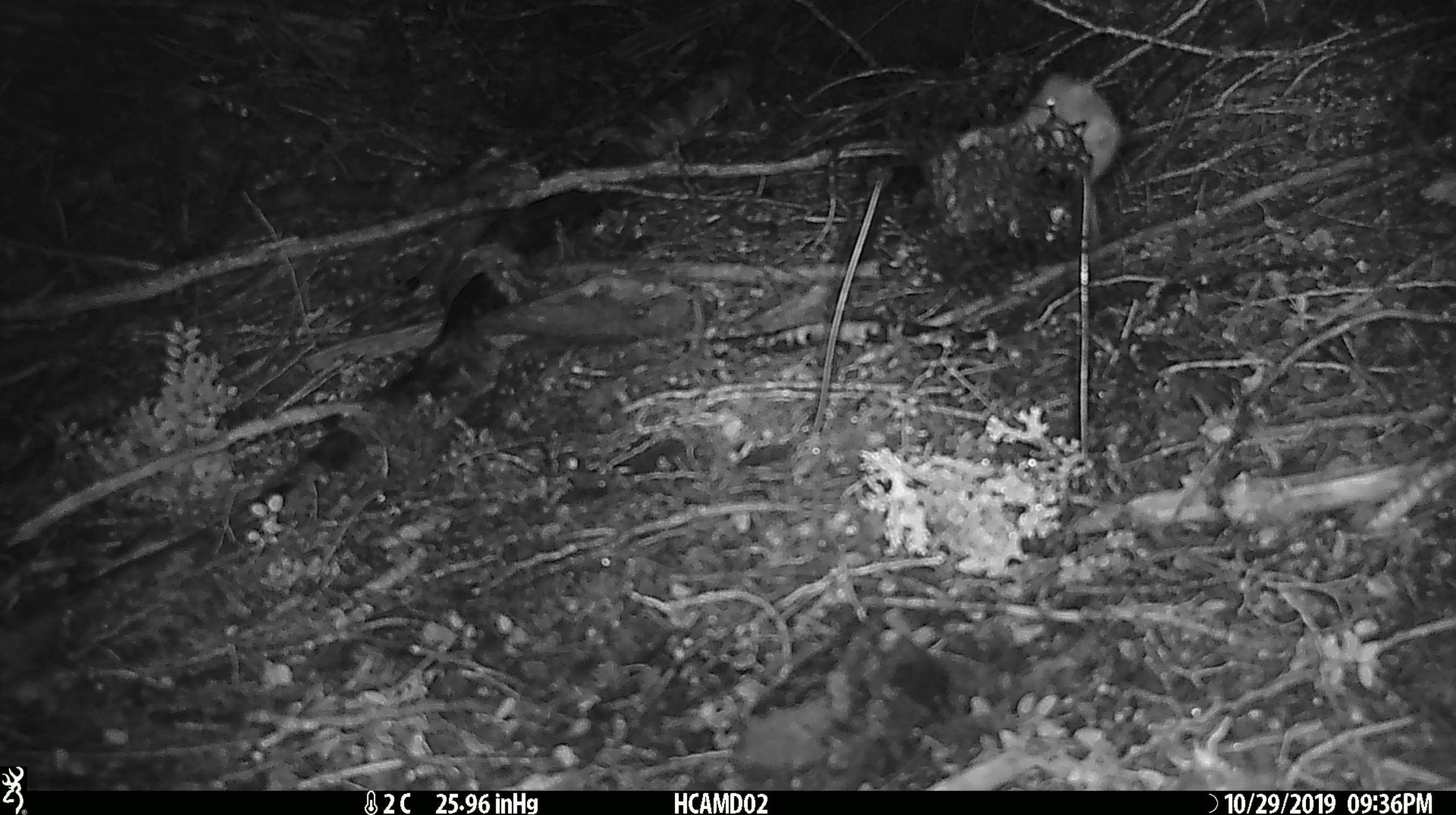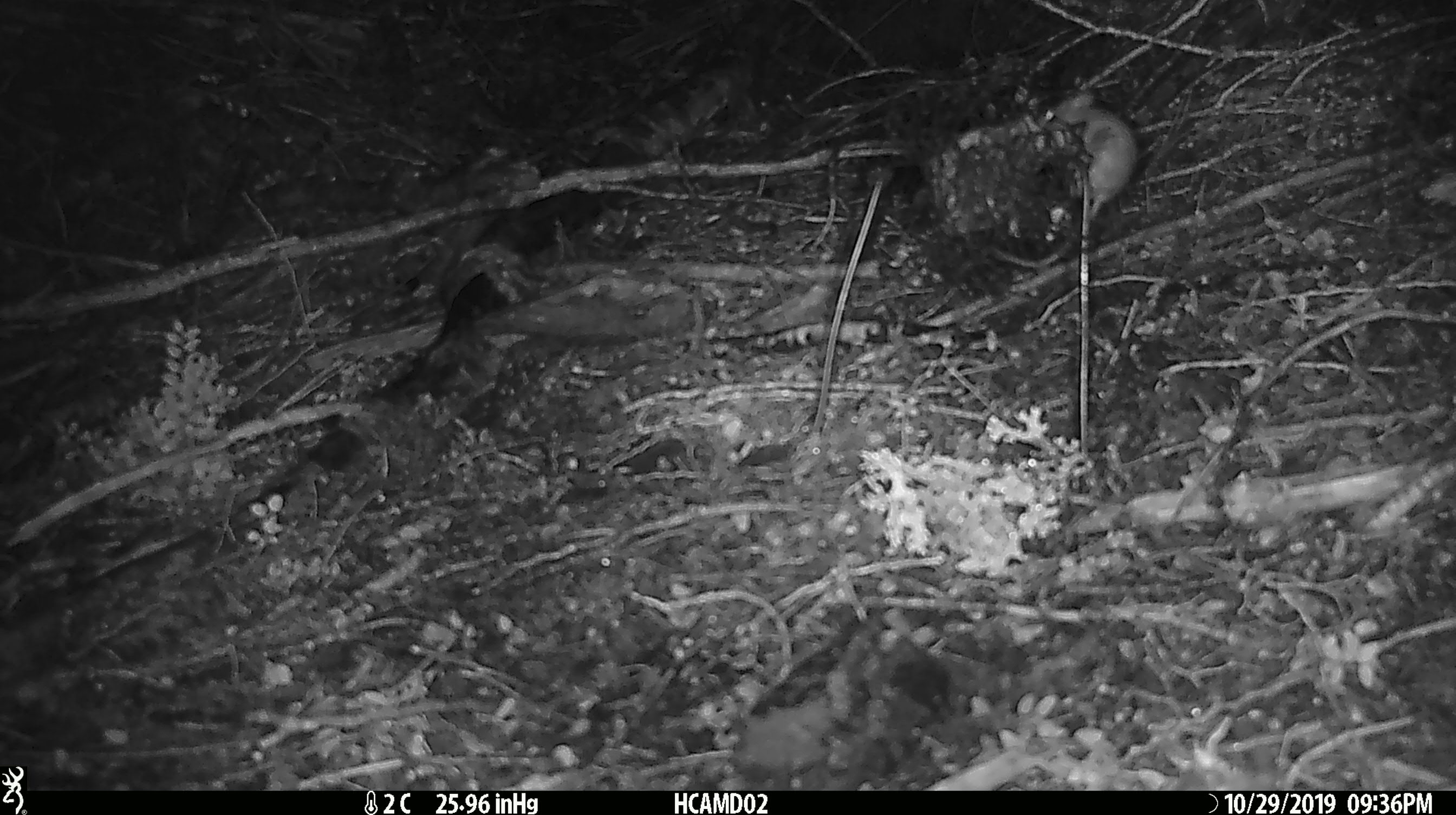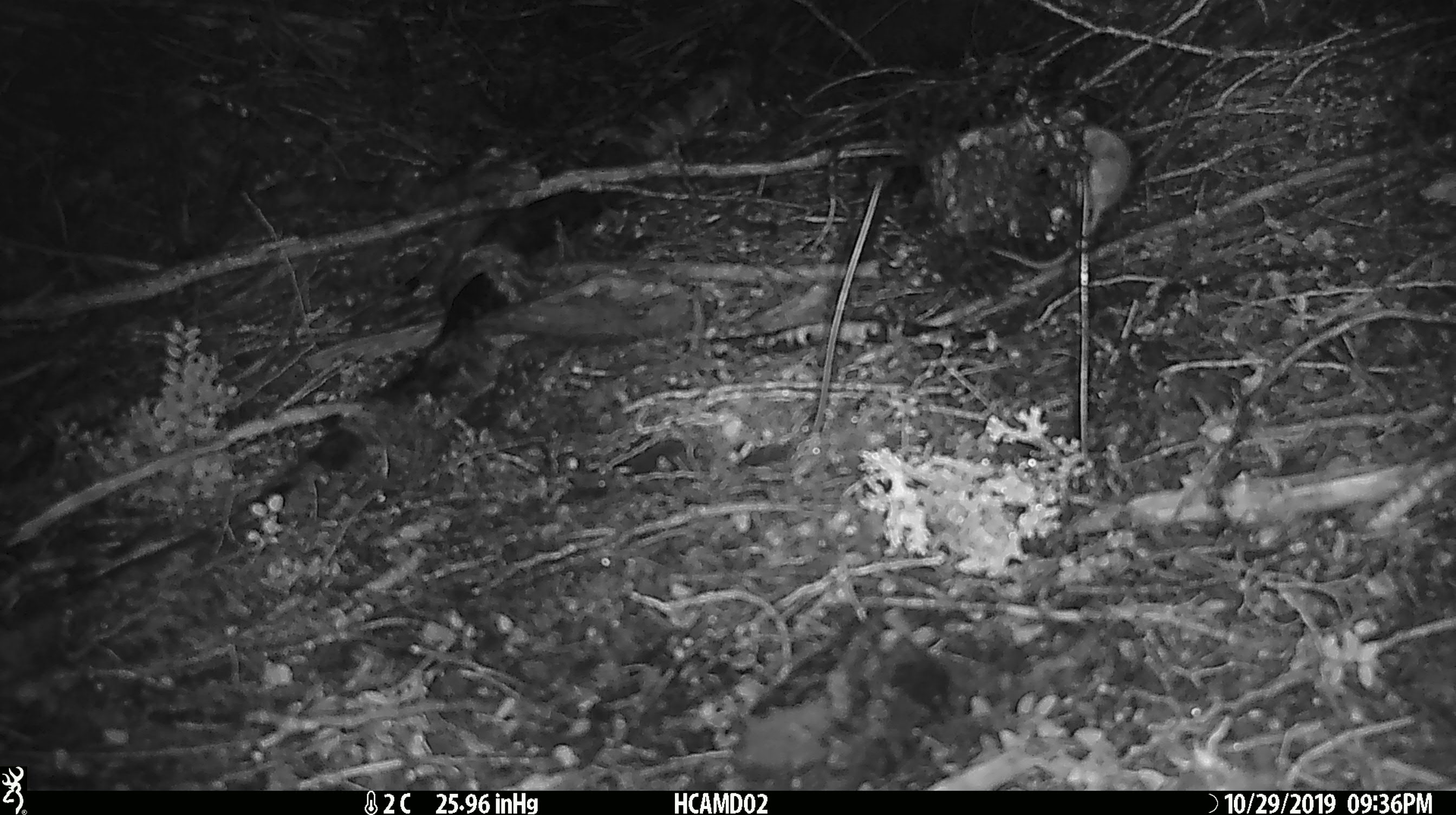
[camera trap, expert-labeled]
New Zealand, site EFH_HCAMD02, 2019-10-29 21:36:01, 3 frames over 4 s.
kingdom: Animalia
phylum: Chordata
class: Mammalia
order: Rodentia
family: Muridae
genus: Mus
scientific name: Mus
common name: mouse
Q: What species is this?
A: Mouse (Mus).